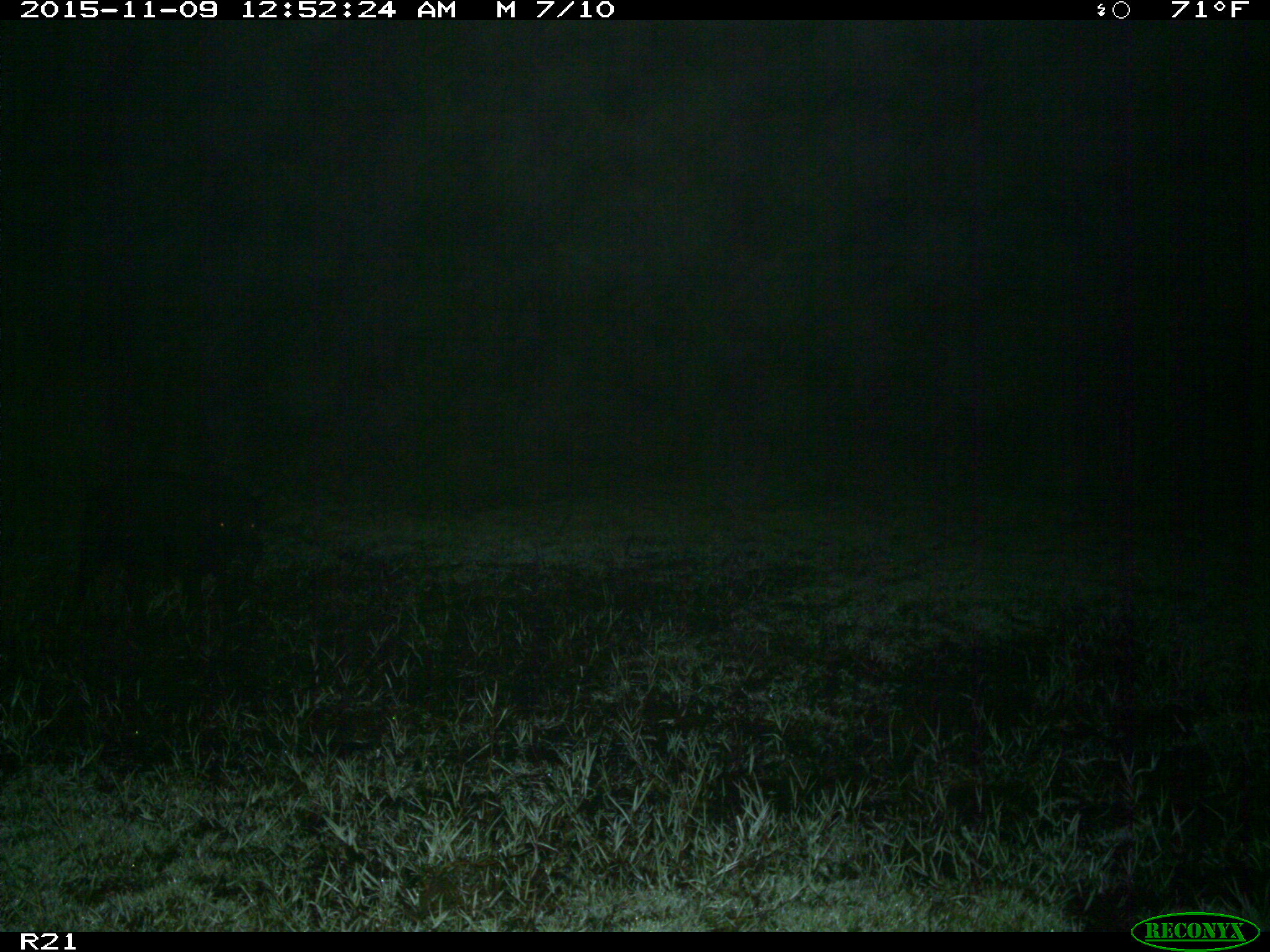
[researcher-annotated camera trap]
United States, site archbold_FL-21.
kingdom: Animalia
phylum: Chordata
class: Mammalia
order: Artiodactyla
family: Suidae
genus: Sus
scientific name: Sus scrofa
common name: wild boar